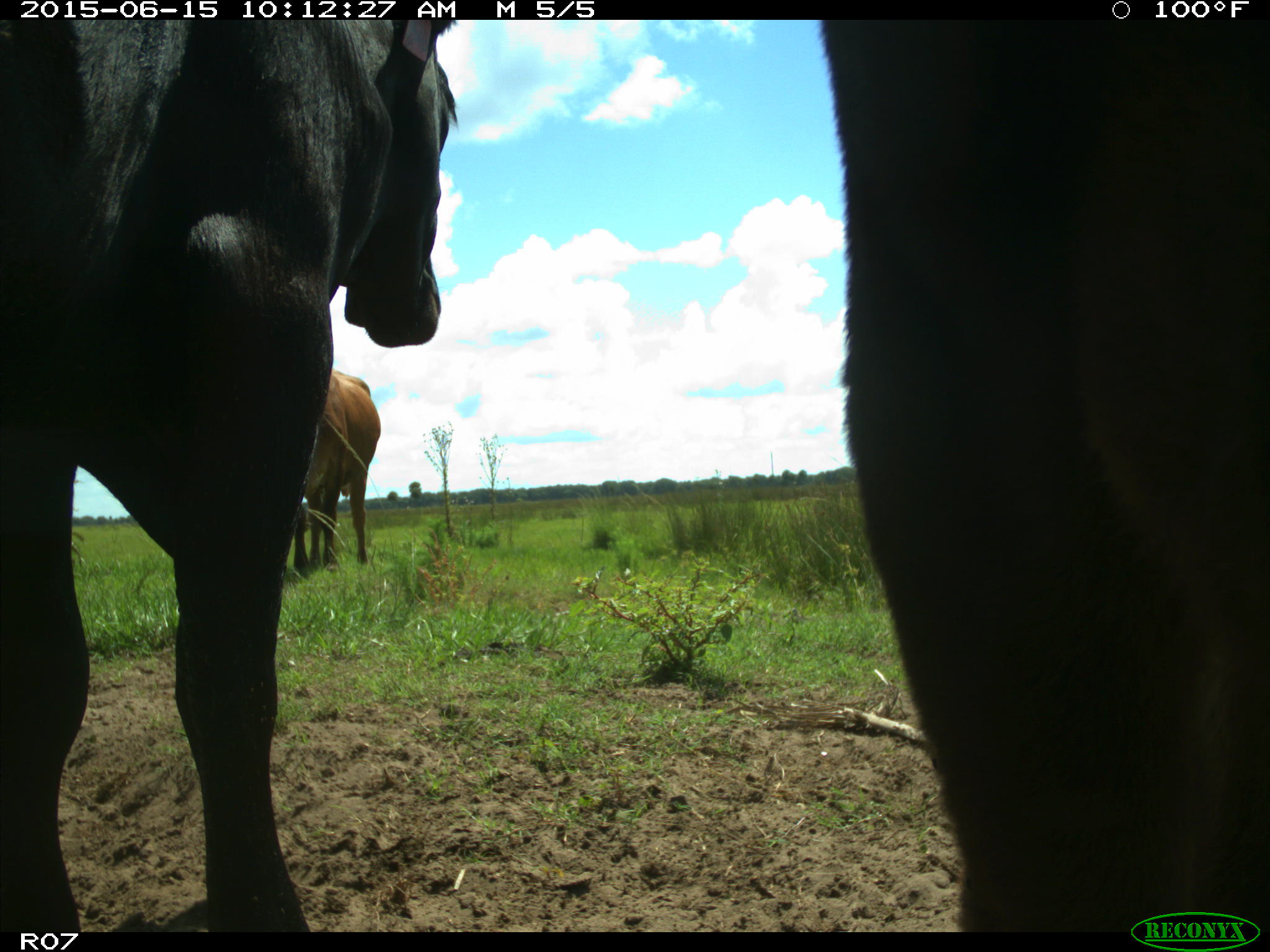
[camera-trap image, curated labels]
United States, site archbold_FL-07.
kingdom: Animalia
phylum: Chordata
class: Mammalia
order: Artiodactyla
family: Bovidae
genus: Bos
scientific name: Bos taurus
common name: domestic cow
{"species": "Bos taurus (domestic cow)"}